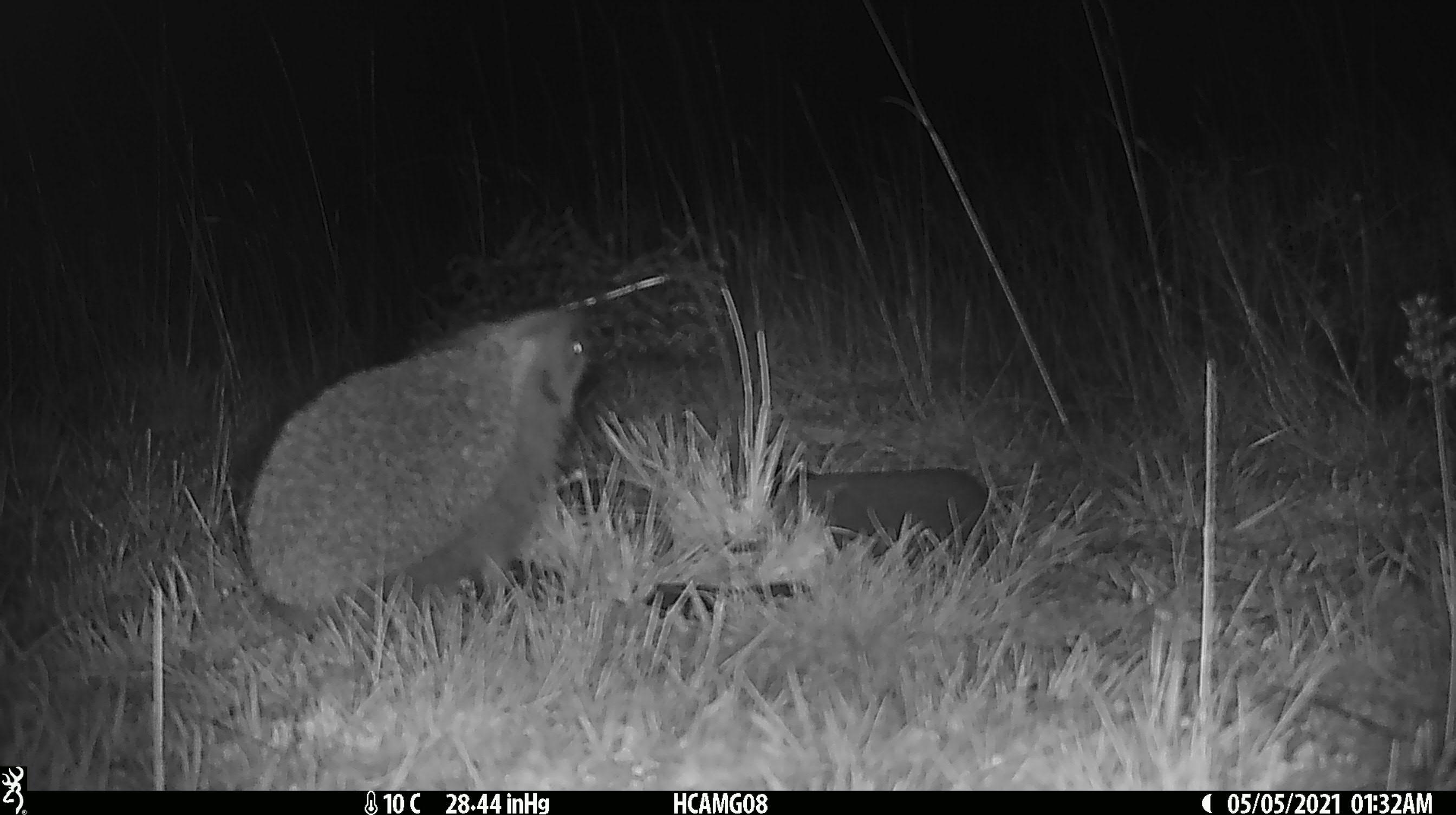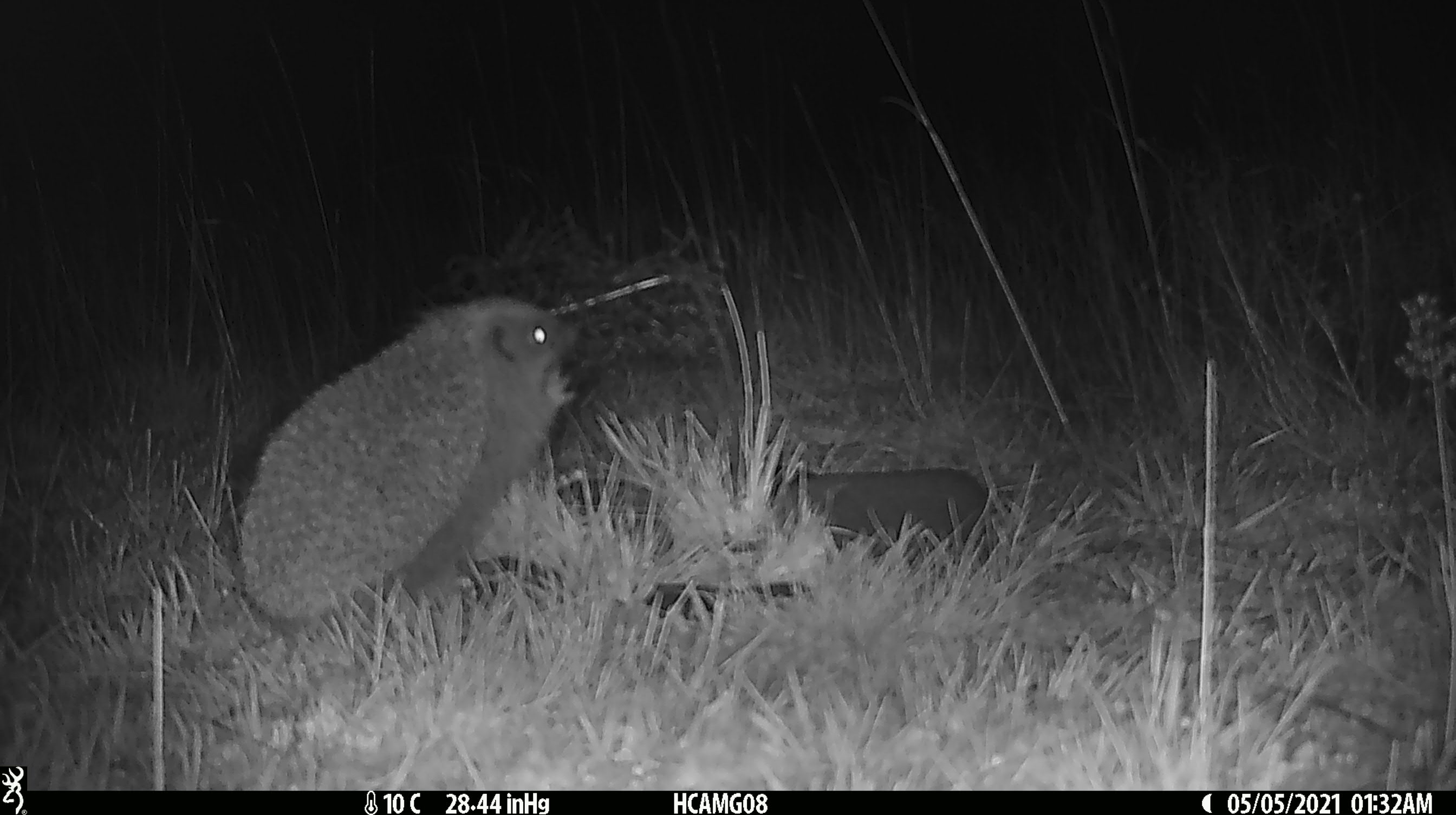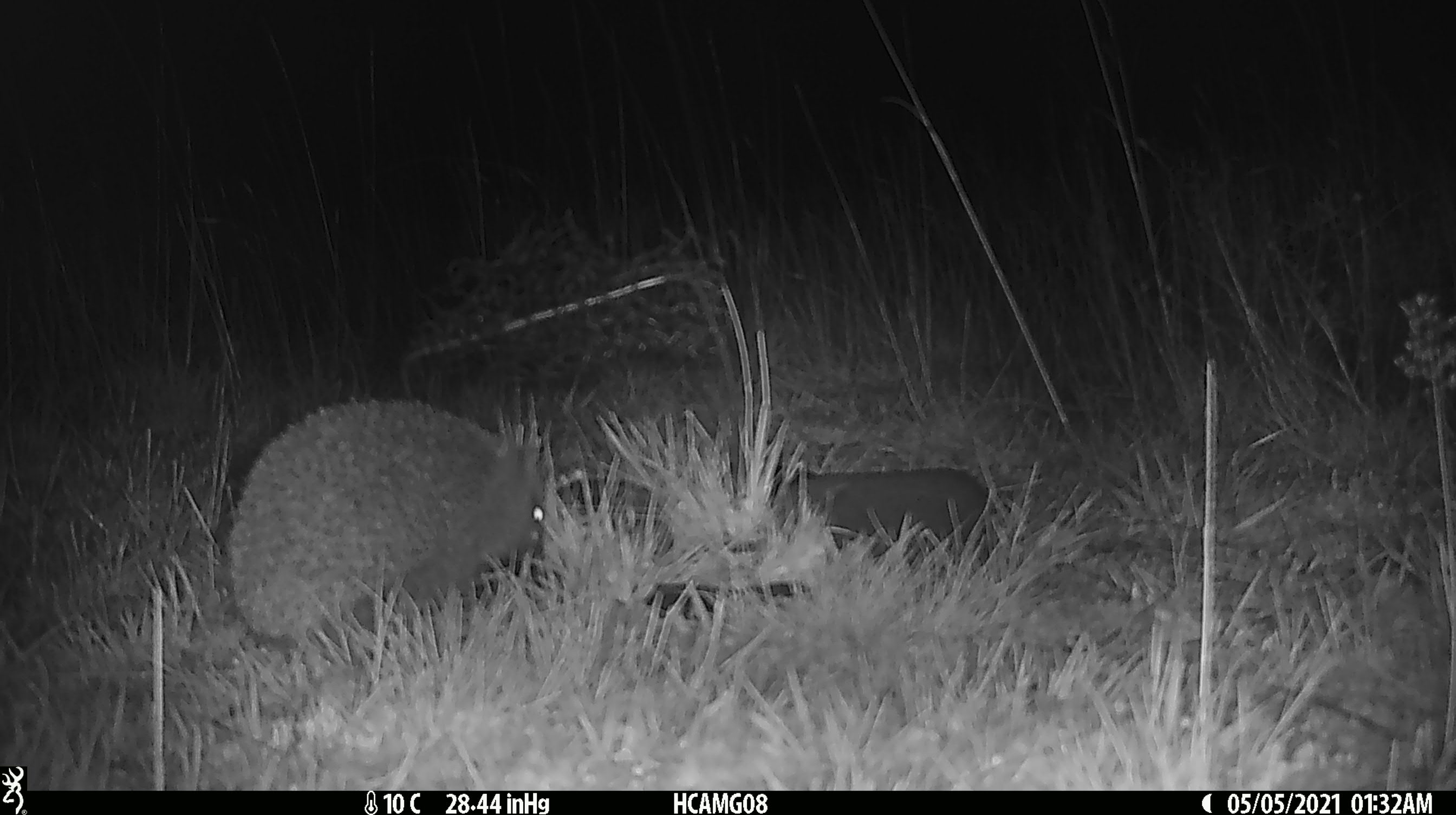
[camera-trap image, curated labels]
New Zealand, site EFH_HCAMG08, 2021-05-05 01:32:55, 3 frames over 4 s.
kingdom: Animalia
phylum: Chordata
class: Mammalia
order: Eulipotyphla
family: Erinaceidae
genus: Erinaceus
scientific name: Erinaceus europaeus europaeus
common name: european hedgehog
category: hedgehog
Hedgehog (european hedgehog) (Erinaceus europaeus europaeus).